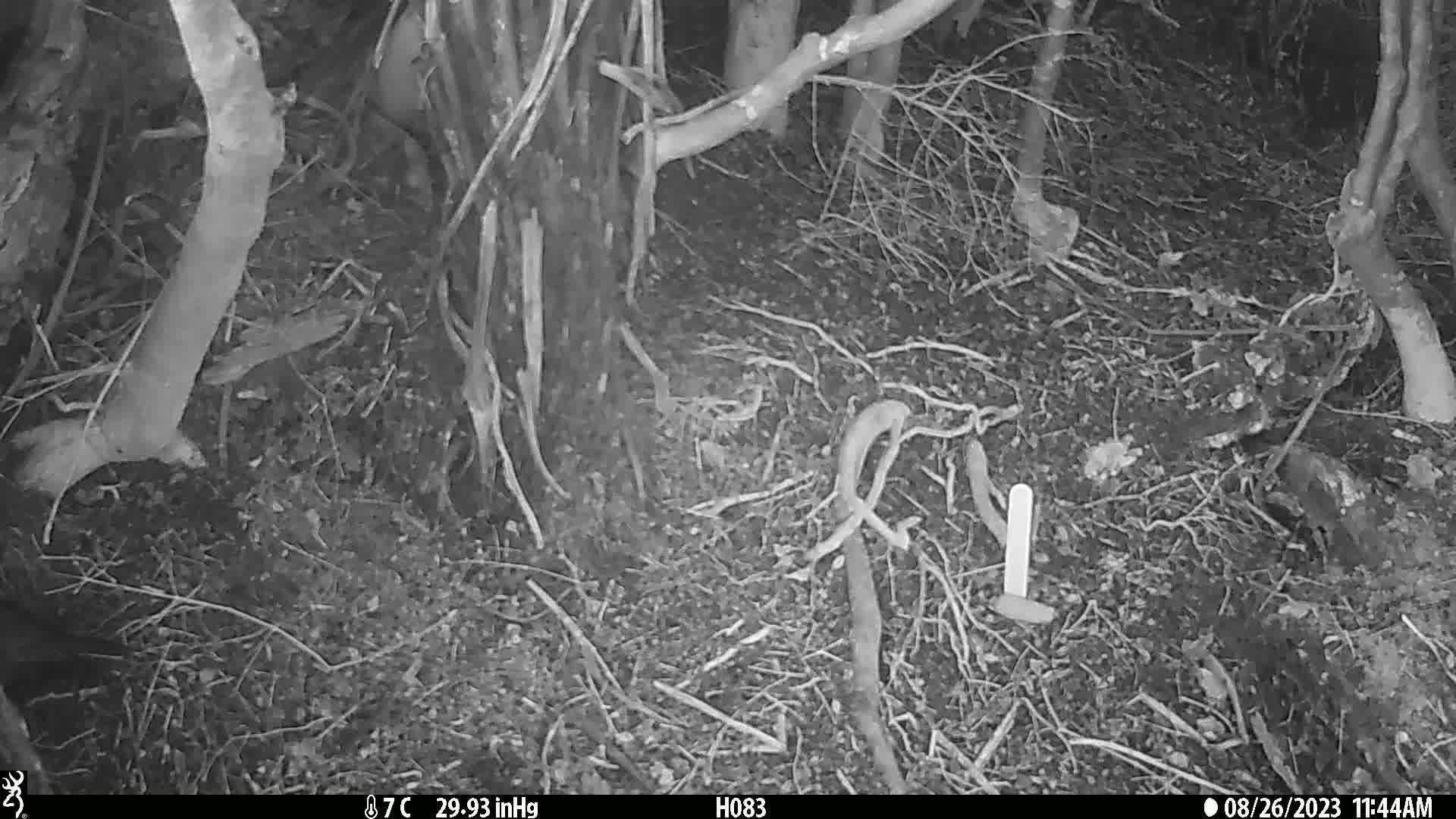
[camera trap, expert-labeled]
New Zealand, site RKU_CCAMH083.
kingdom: Animalia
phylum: Chordata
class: Aves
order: Passeriformes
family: Turdidae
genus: Turdus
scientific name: Turdus merula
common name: eurasian blackbird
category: blackbird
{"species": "blackbird (eurasian blackbird) (Turdus merula)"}